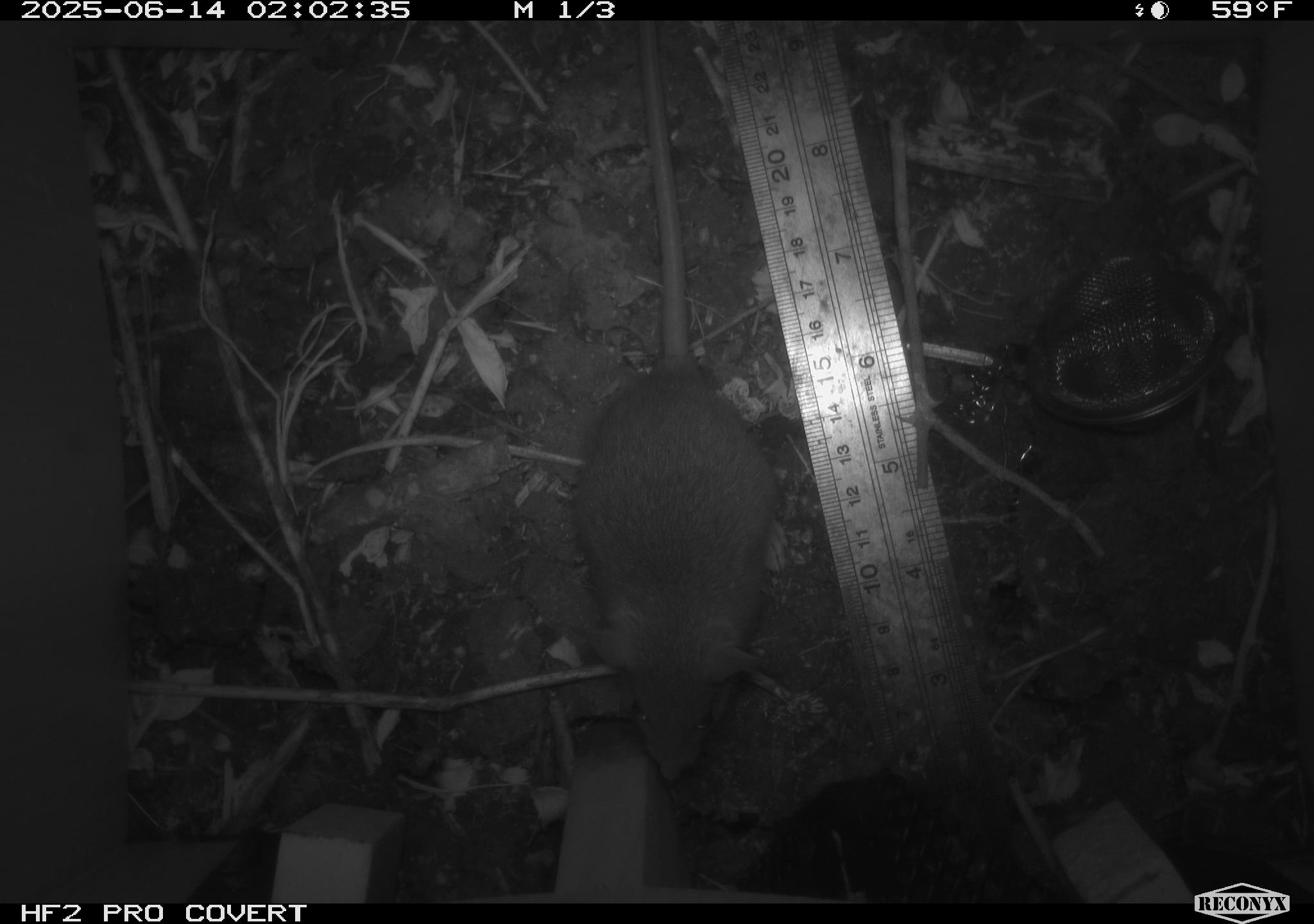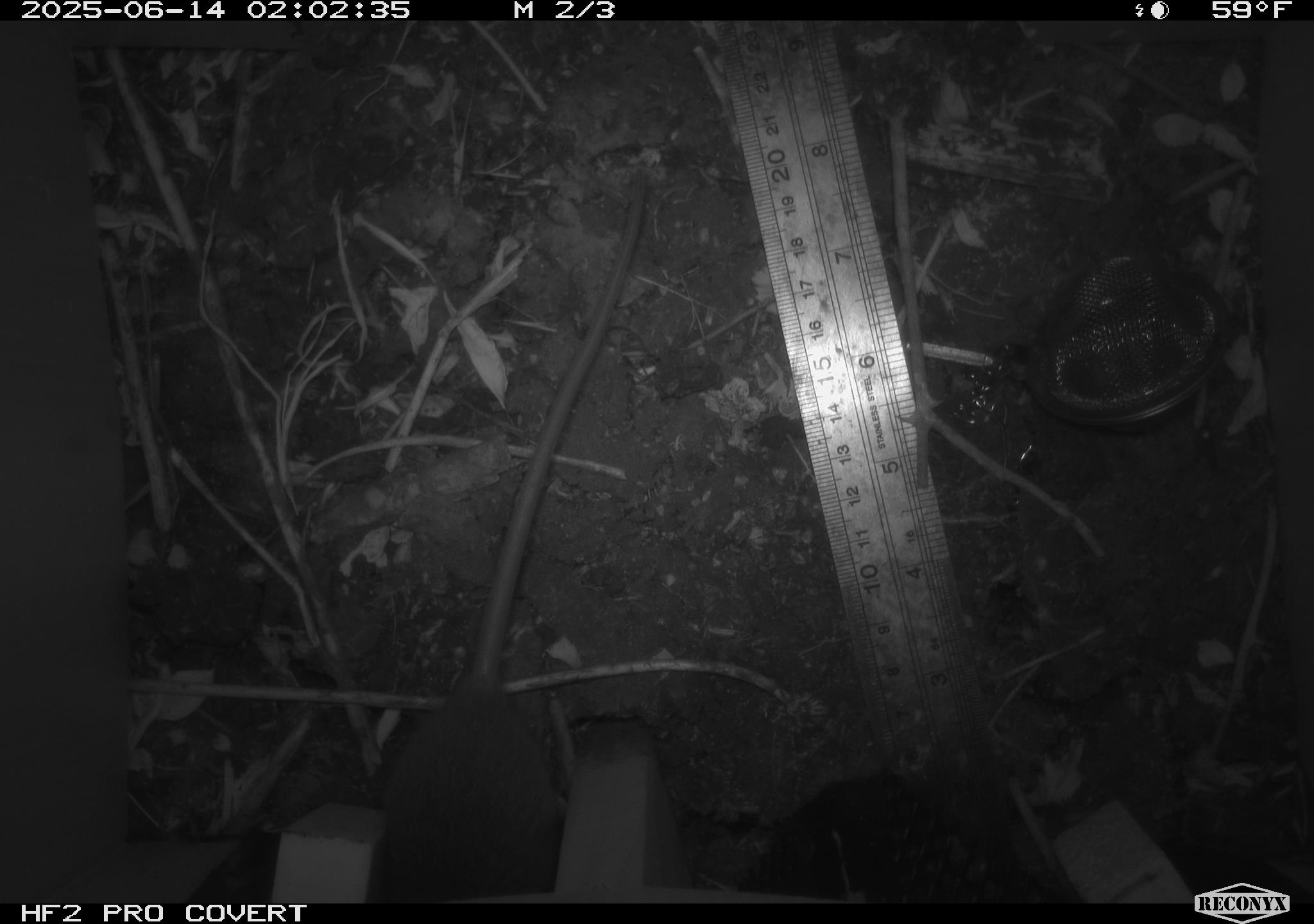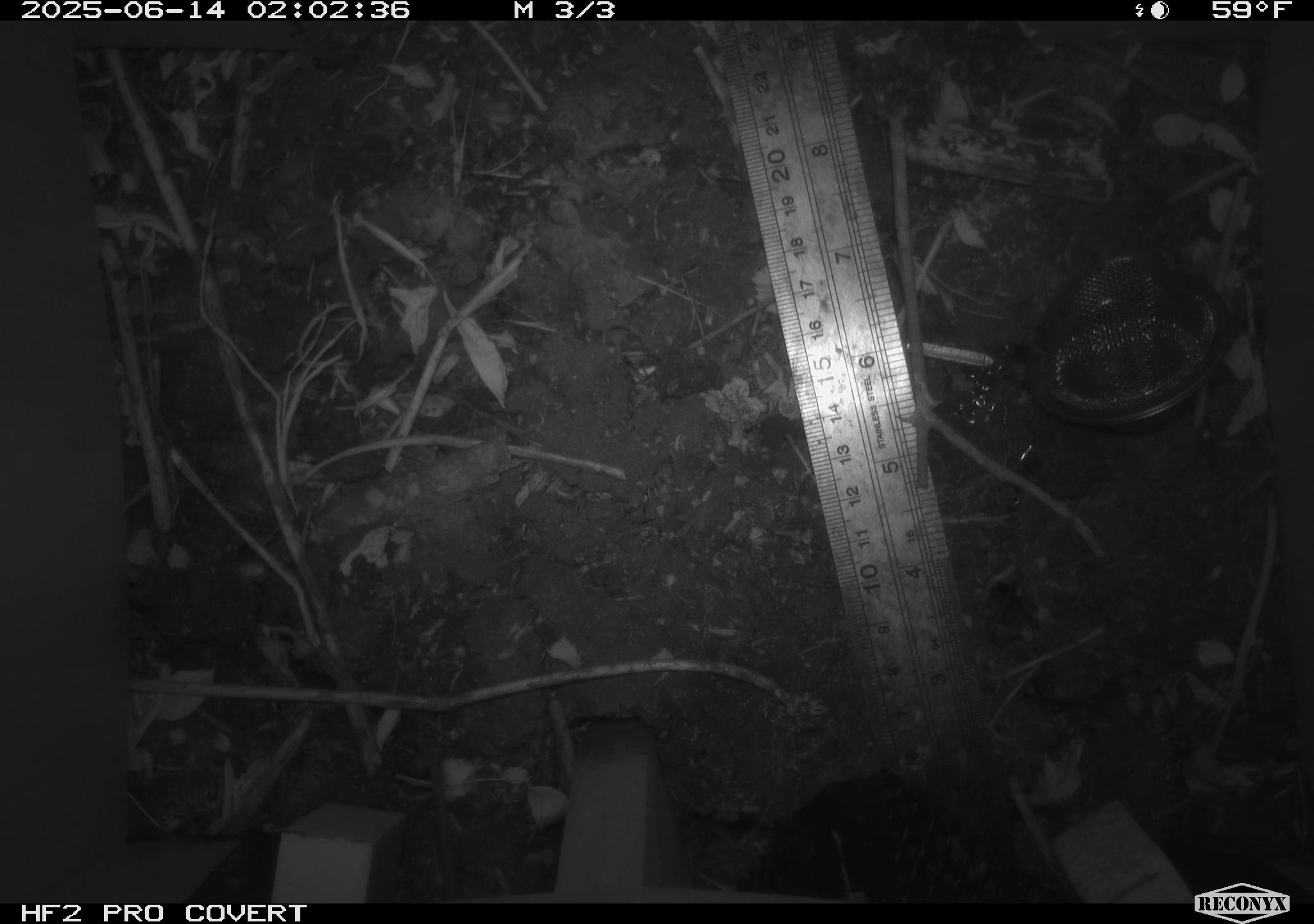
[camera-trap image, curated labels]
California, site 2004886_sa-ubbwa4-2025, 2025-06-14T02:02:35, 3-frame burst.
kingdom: Animalia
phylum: Chordata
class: Mammalia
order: Rodentia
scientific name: Rodentia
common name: rodent